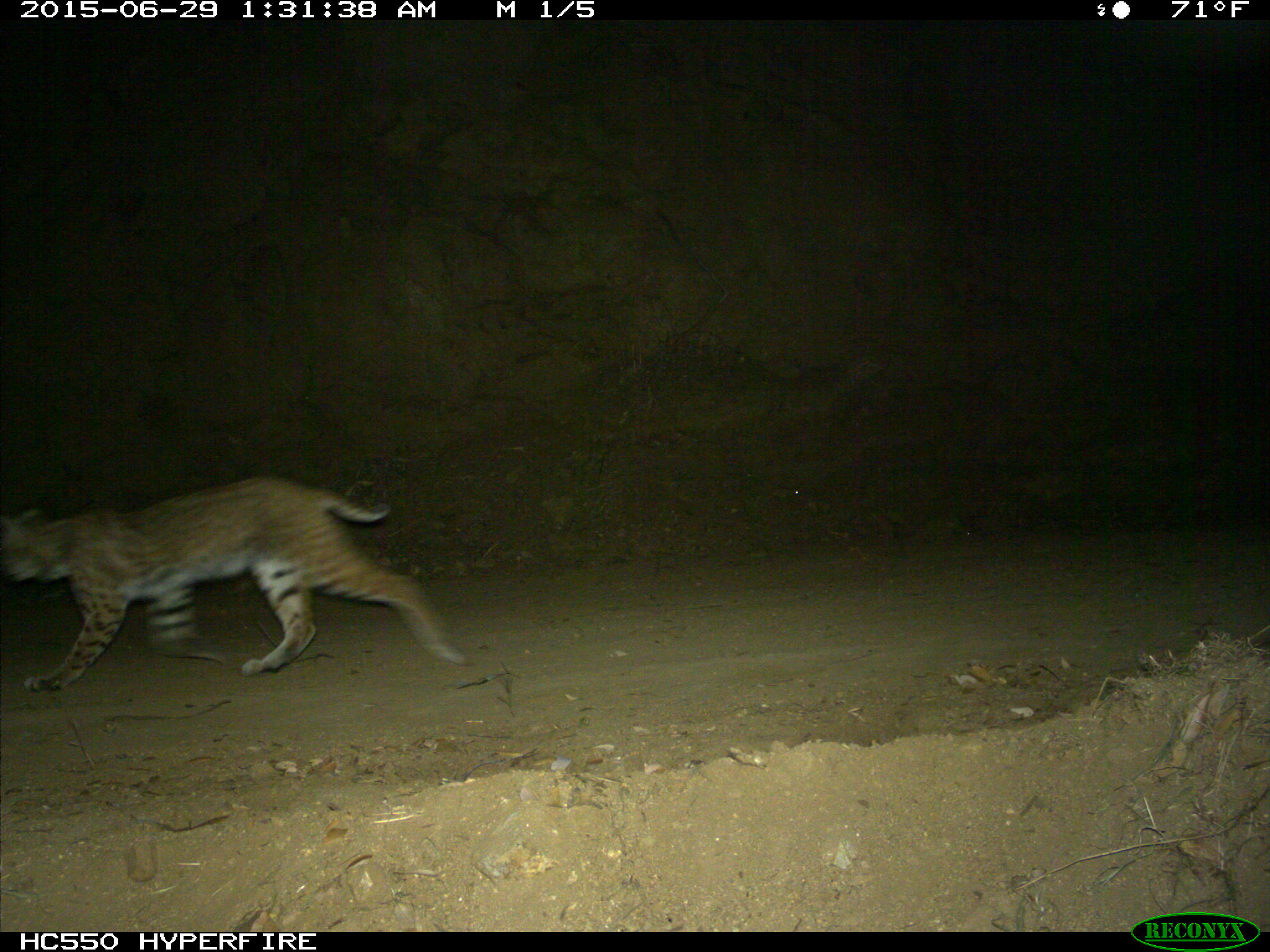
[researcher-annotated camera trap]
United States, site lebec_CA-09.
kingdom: Animalia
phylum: Chordata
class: Mammalia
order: Carnivora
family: Felidae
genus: Lynx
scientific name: Lynx rufus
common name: bobcat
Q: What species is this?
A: Lynx rufus (bobcat).